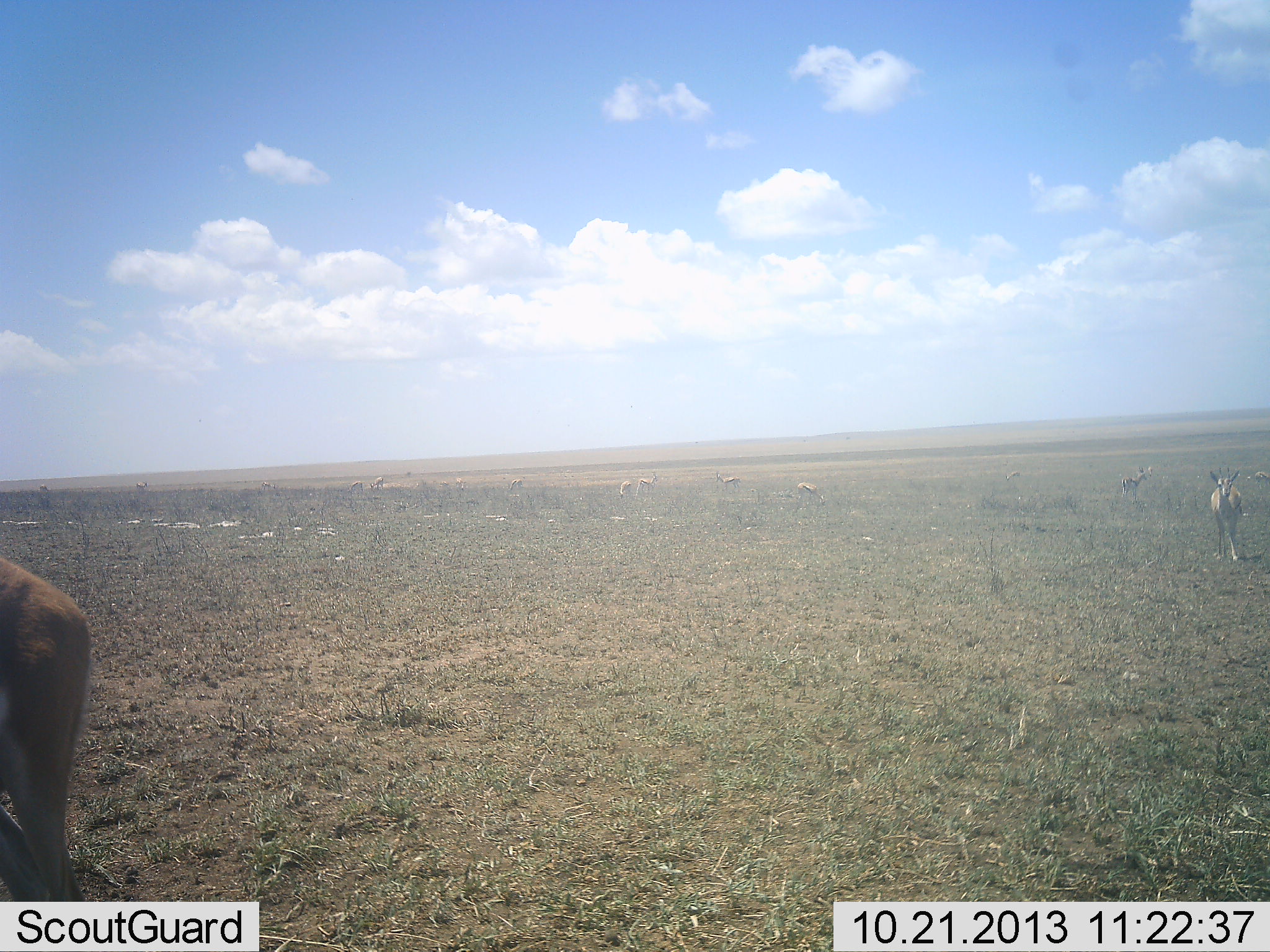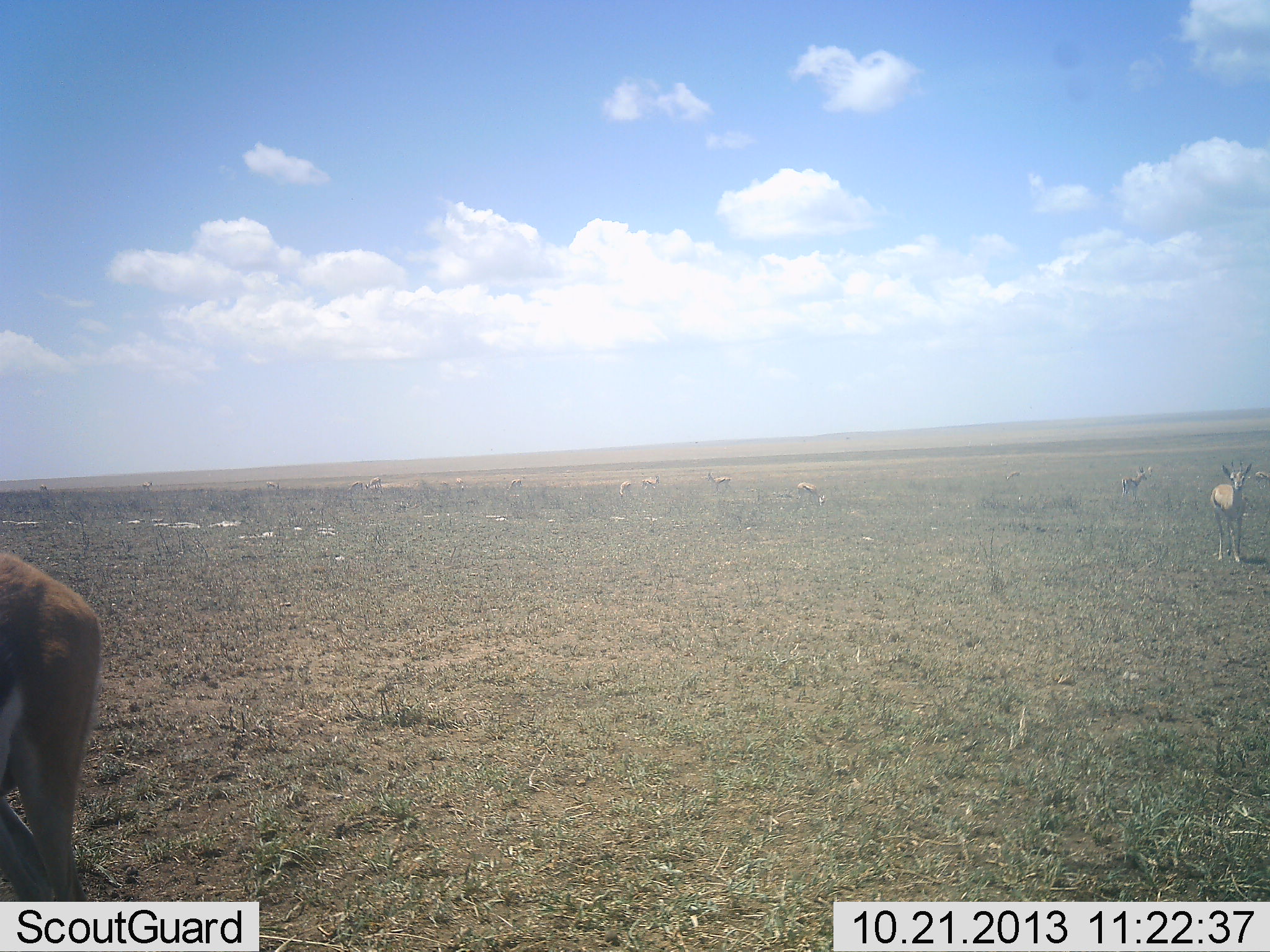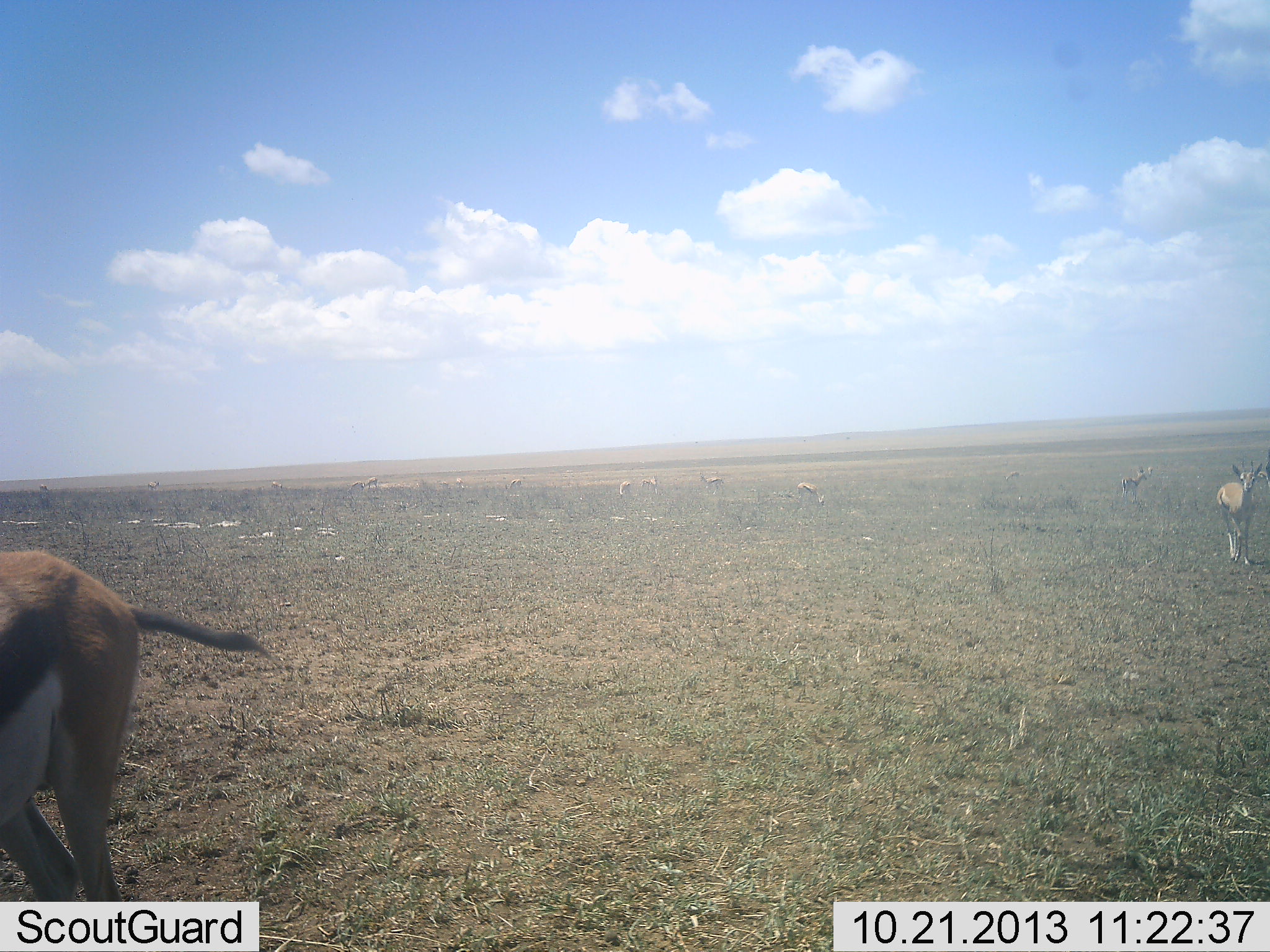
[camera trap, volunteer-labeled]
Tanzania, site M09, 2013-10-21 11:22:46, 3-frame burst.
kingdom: Animalia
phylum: Chordata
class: Mammalia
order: Artiodactyla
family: Bovidae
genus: Eudorcas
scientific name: Eudorcas thomsonii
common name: thomson's gazelle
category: gazellethomsons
Gazellethomsons (thomson's gazelle) (Eudorcas thomsonii), count 11-50. Behavior (volunteer vote fractions): standing 87%, resting 7%, moving 53%, interacting 0%. Young present (vote fraction): 7%. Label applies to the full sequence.